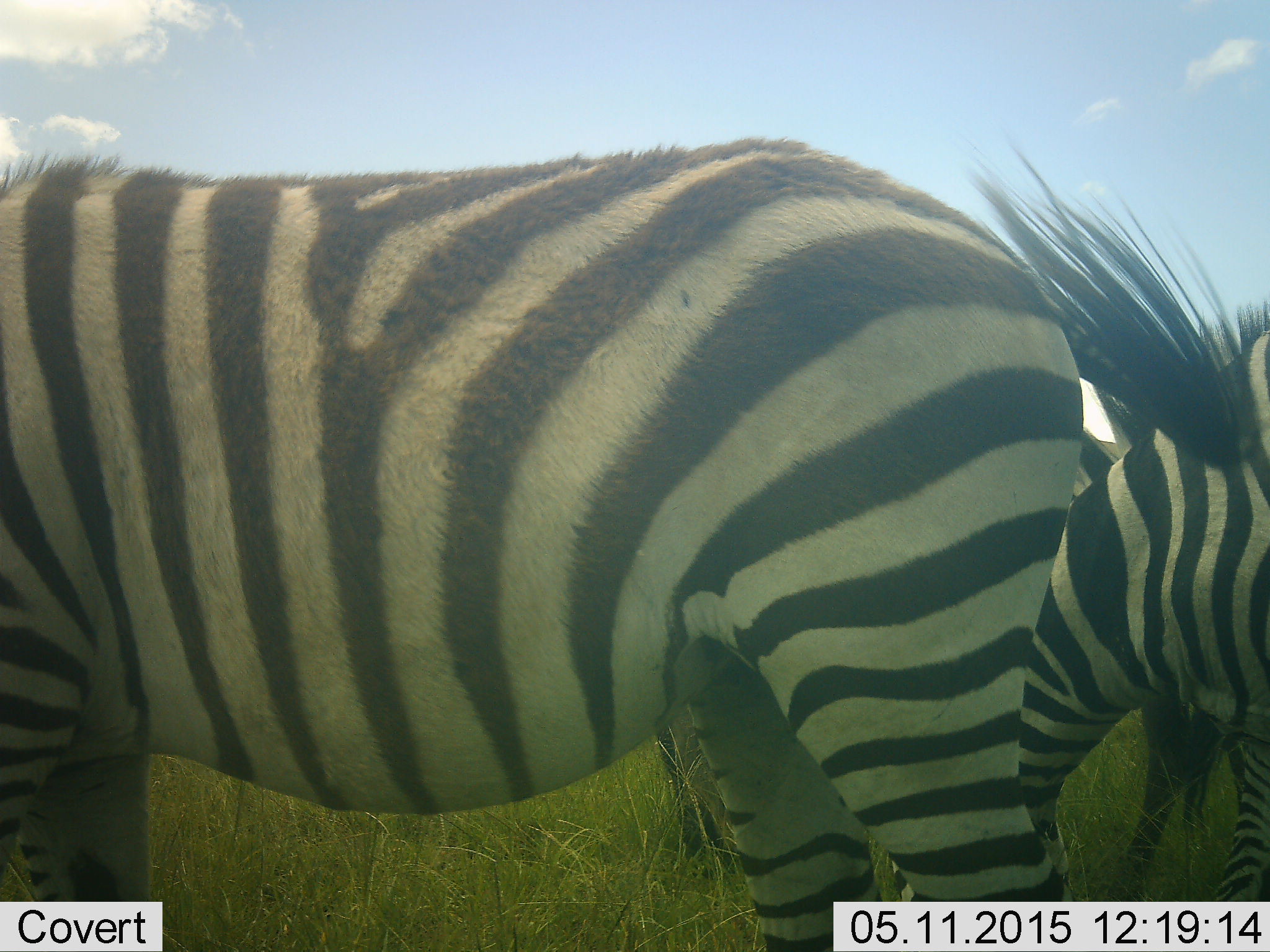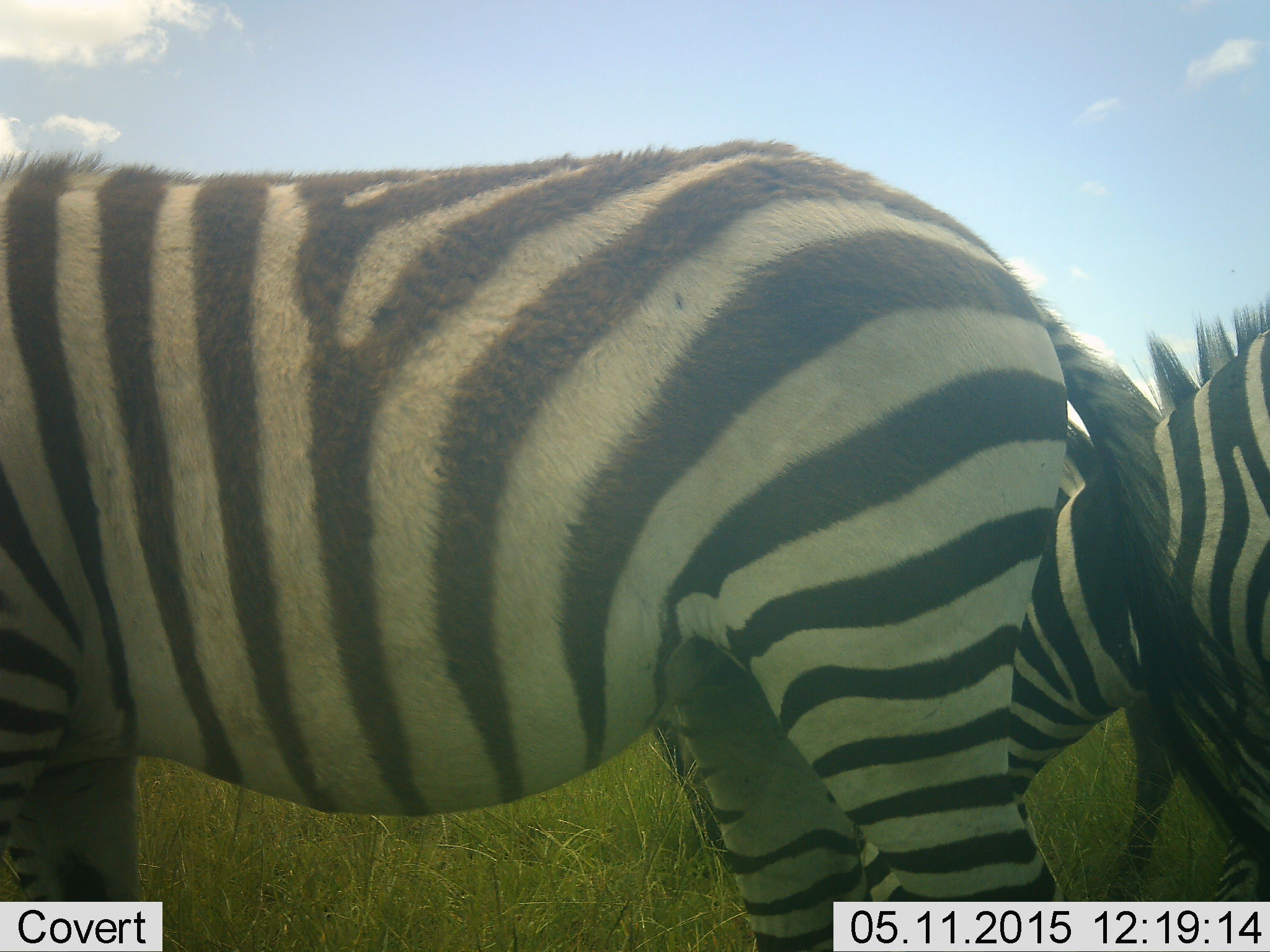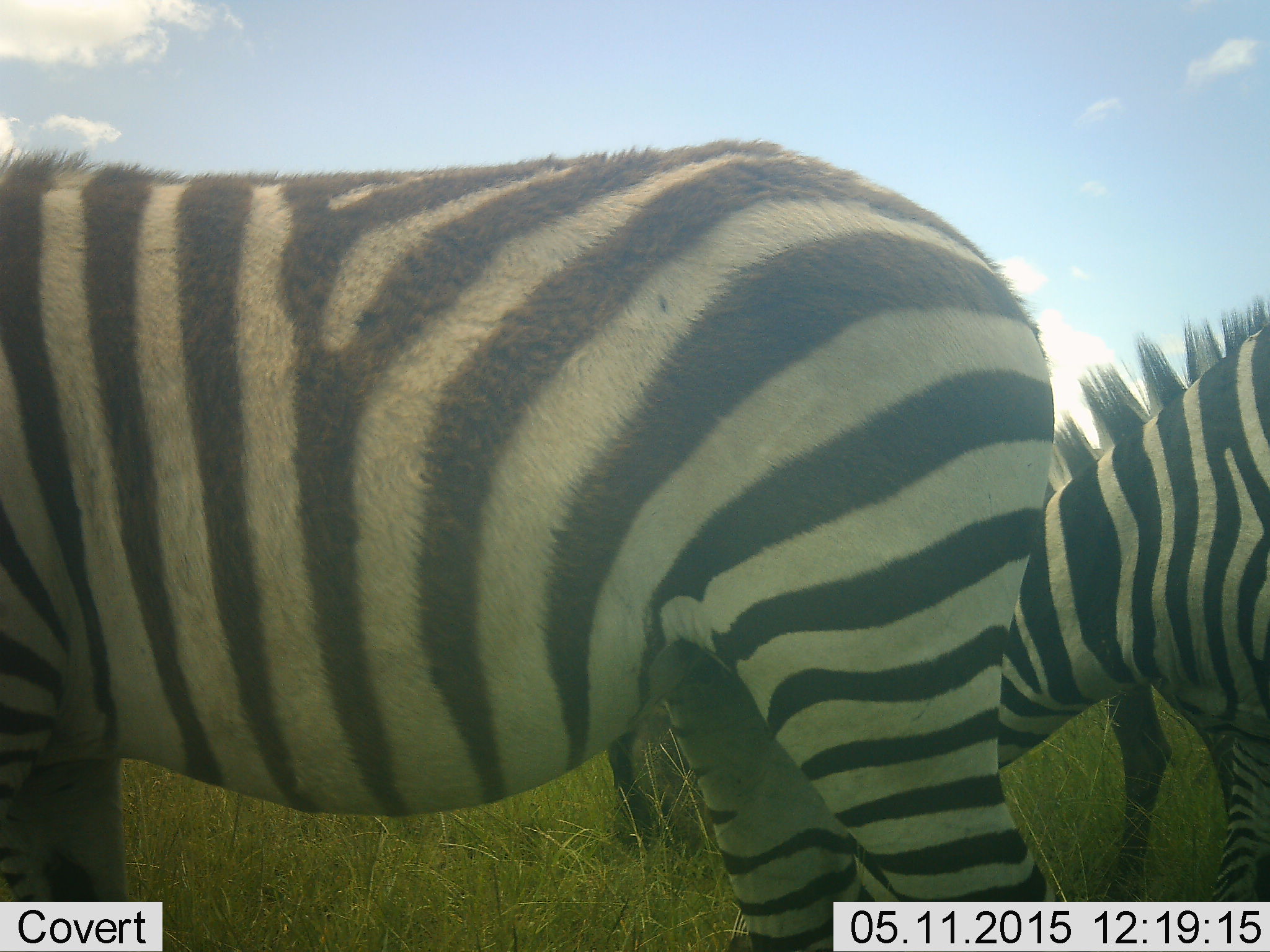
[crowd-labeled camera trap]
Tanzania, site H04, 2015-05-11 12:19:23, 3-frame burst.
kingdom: Animalia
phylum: Chordata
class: Mammalia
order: Perissodactyla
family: Equidae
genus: Equus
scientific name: Equus quagga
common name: plains zebra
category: zebra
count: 3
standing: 33%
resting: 0%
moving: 0%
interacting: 0%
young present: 0%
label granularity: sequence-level